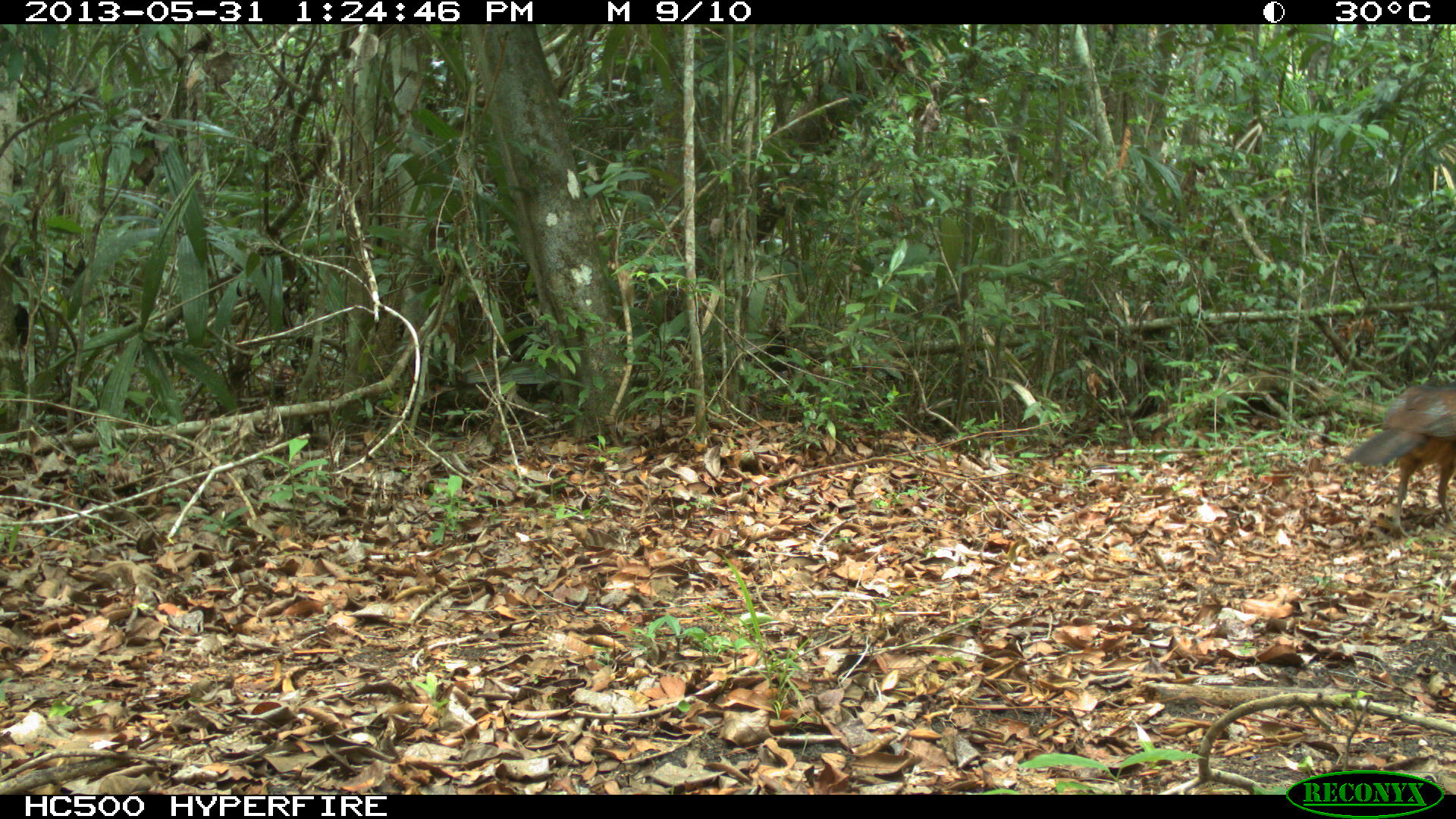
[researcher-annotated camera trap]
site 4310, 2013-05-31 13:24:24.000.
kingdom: Animalia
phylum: Chordata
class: Aves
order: Galliformes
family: Cracidae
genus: Crax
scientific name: Crax rubra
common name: great curassow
Crax rubra (great curassow), count 1, sex female.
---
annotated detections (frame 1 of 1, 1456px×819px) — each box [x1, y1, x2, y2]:
crax rubra: [1342, 384, 1456, 539]